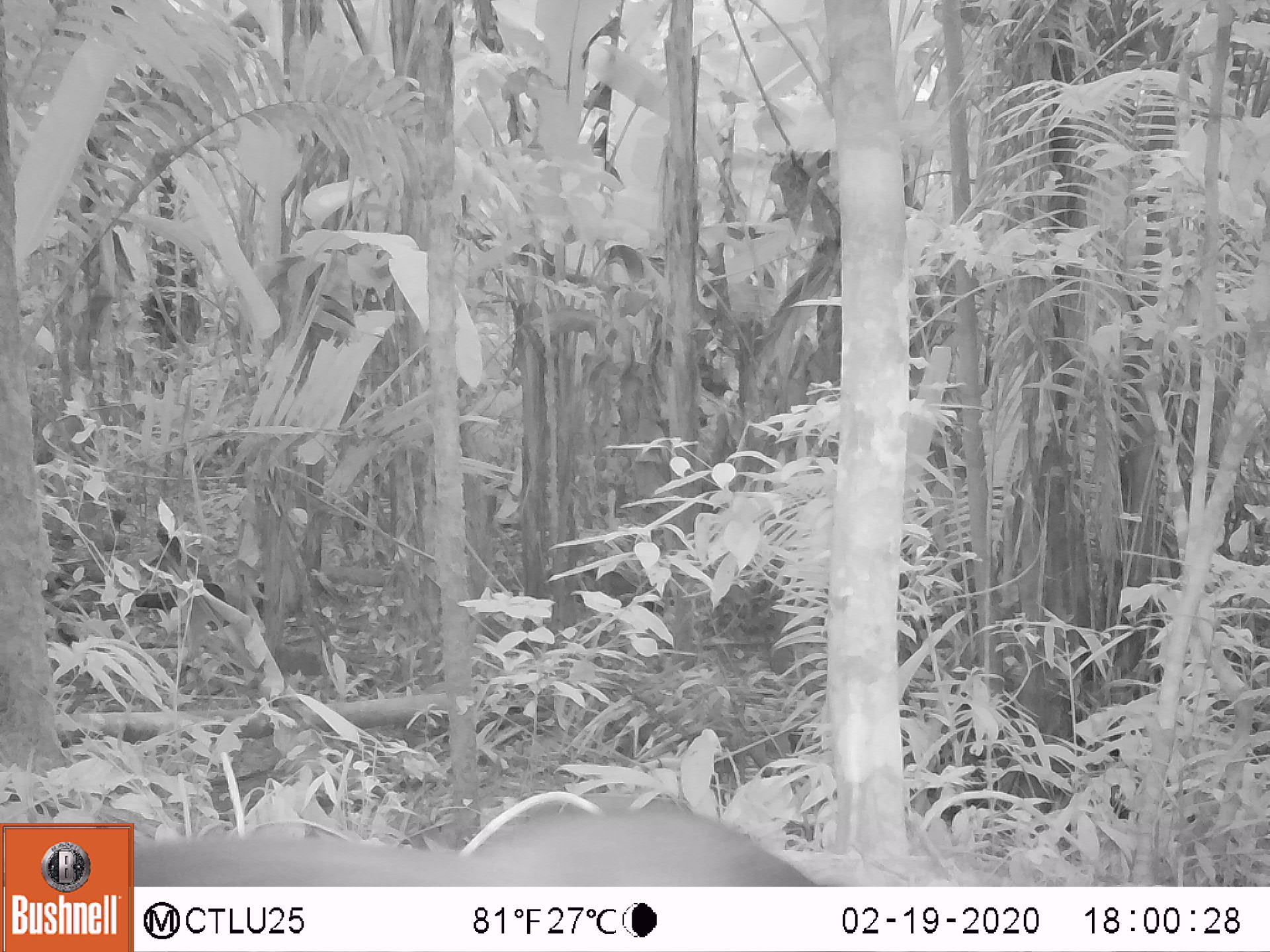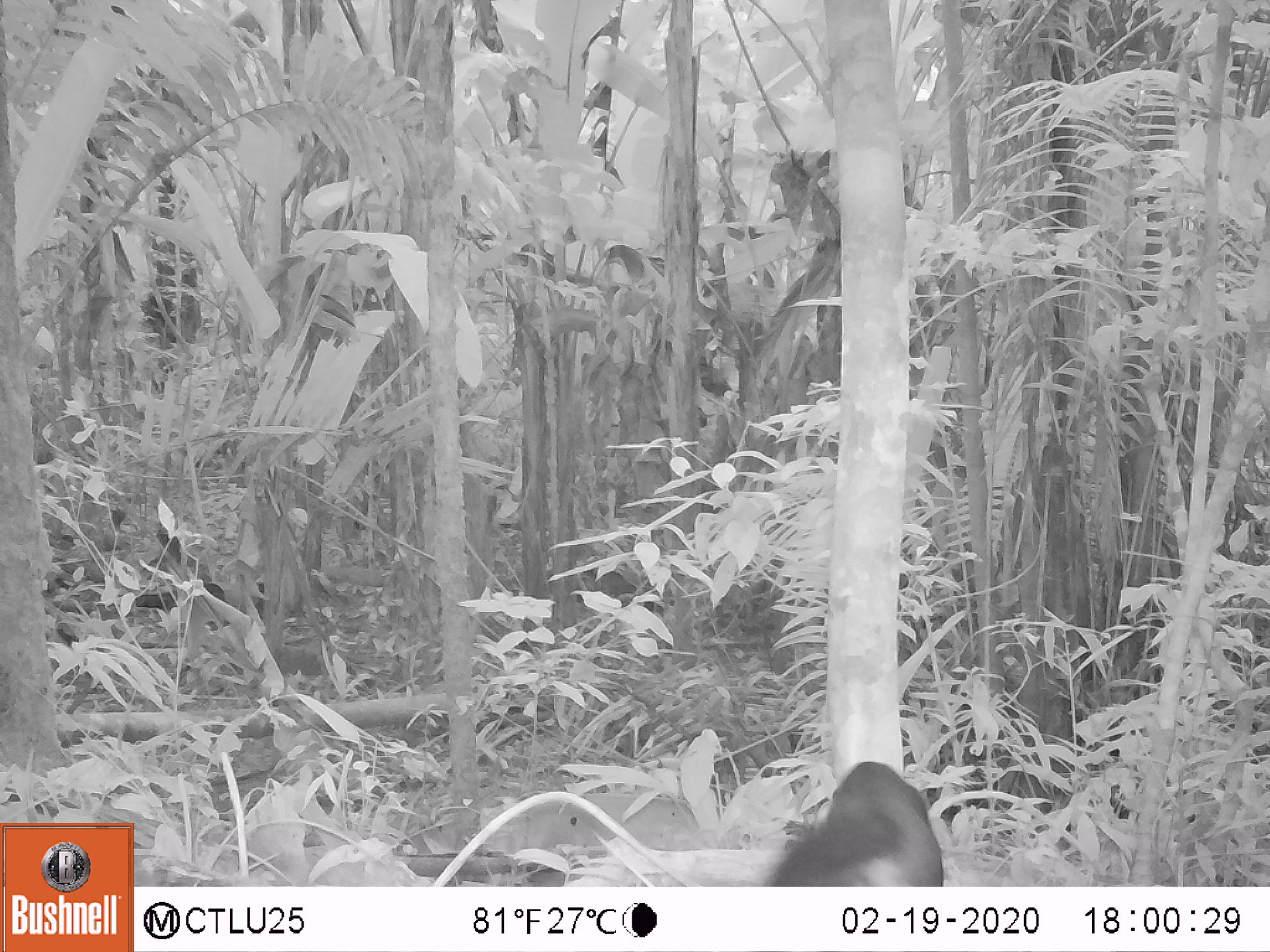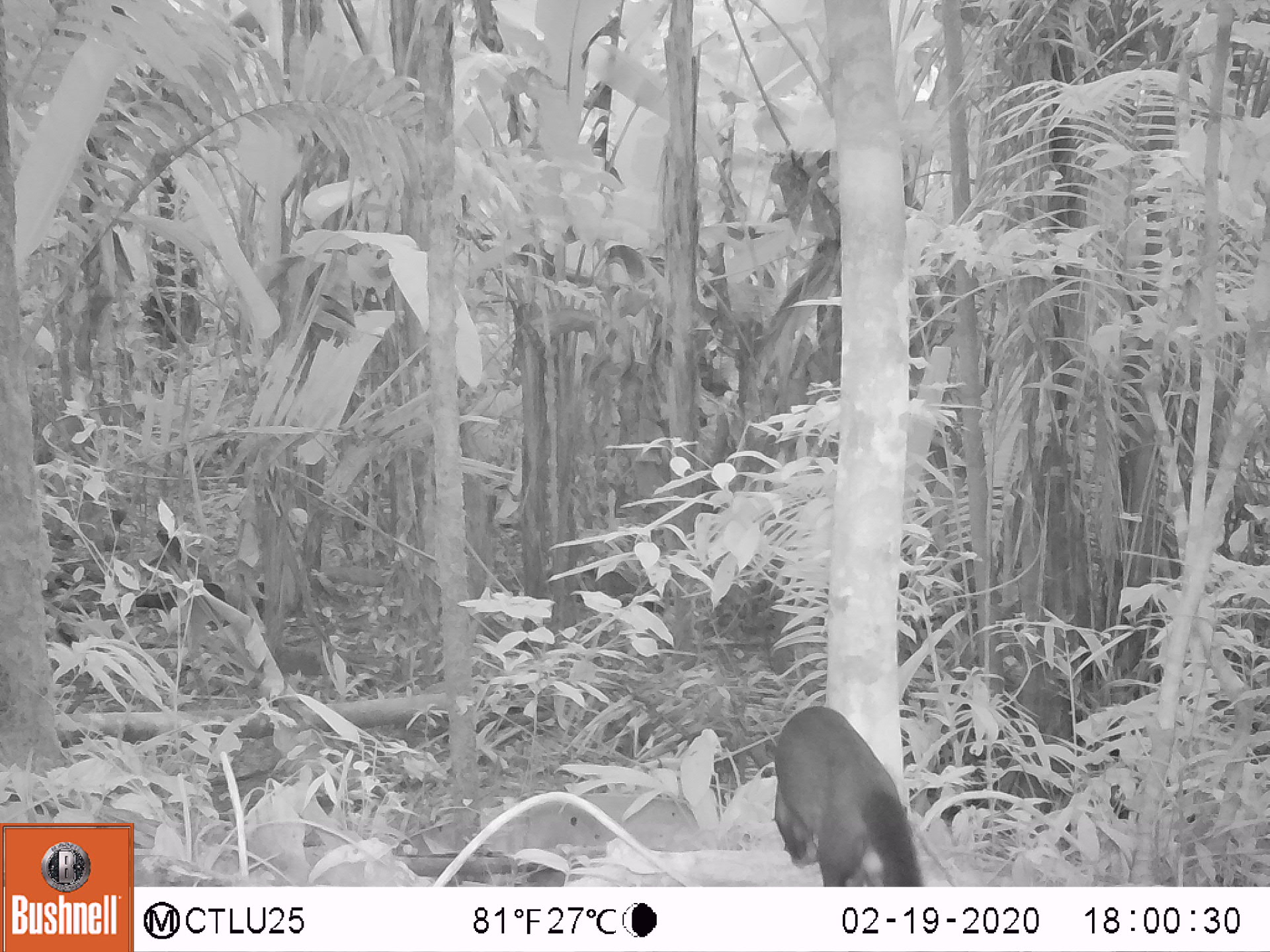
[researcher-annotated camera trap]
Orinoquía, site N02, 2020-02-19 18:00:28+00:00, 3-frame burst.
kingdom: Animalia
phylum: Chordata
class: Mammalia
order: Carnivora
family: Procyonidae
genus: Nasua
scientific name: Nasua nasua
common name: south american coati